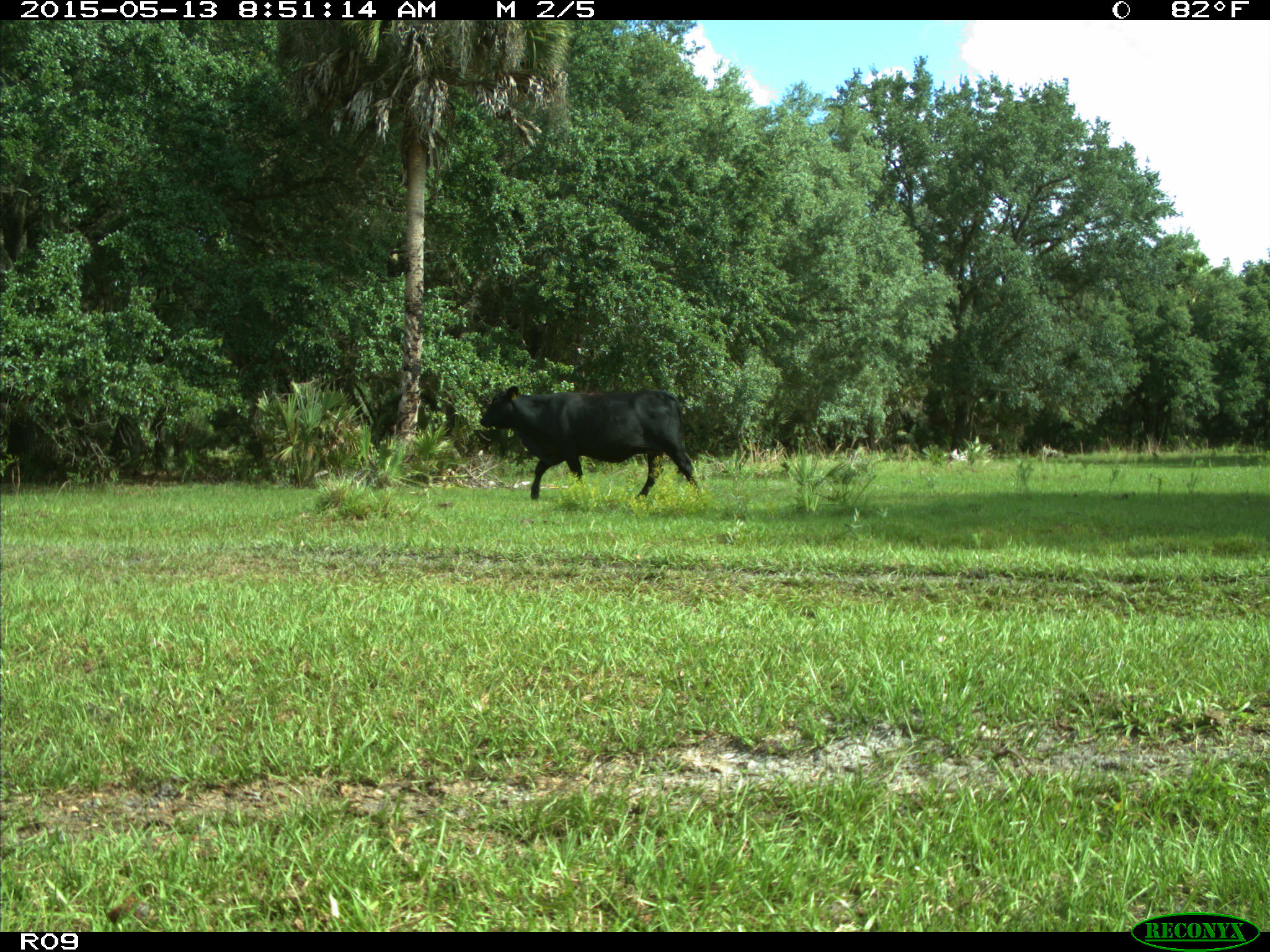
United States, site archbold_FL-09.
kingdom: Animalia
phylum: Chordata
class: Mammalia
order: Artiodactyla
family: Bovidae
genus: Bos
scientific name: Bos taurus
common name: domestic cow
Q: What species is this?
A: Bos taurus (domestic cow).